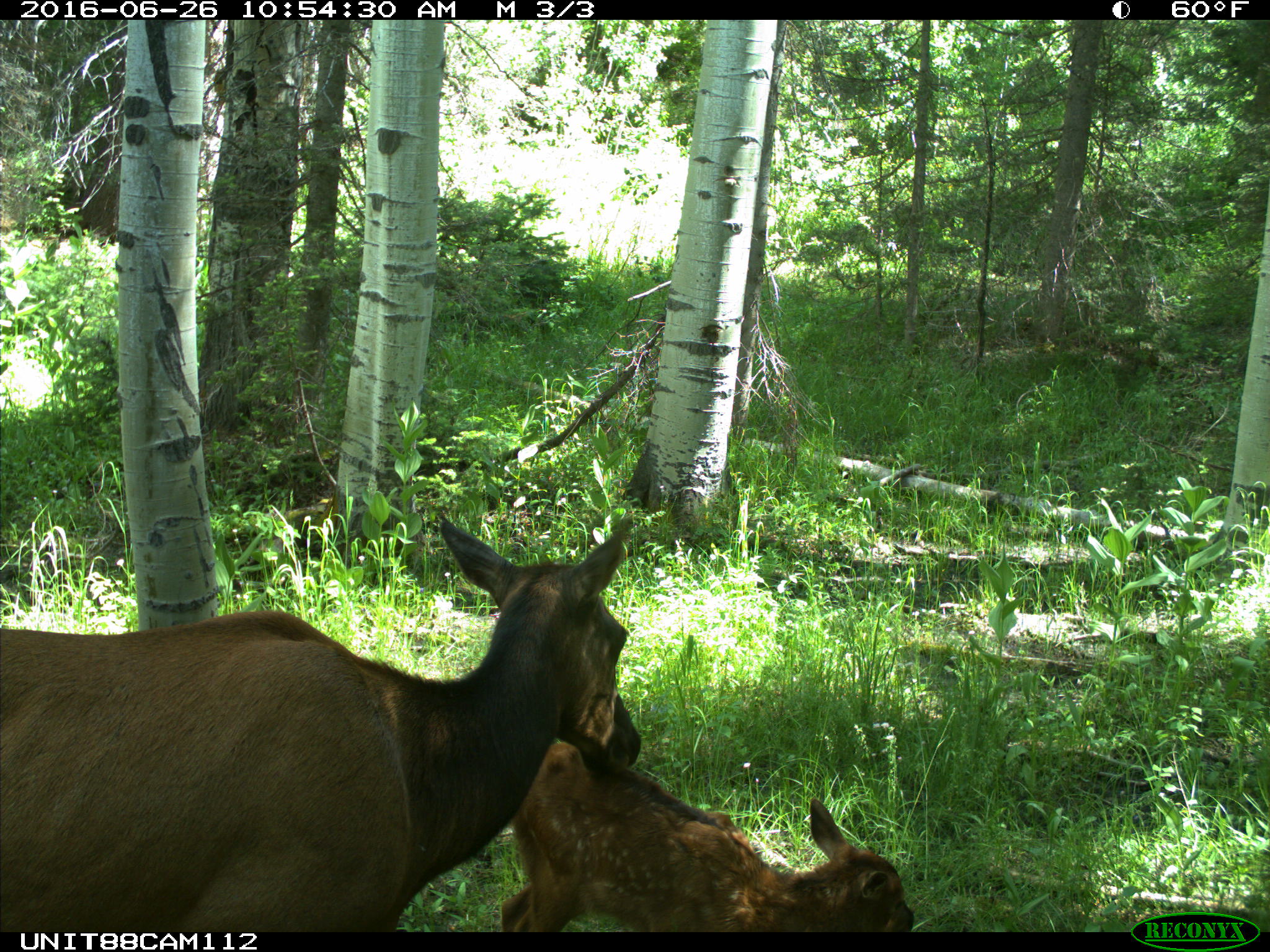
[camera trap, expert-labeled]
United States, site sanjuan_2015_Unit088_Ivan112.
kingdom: Animalia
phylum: Chordata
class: Mammalia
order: Artiodactyla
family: Cervidae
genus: Cervus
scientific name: Cervus elaphus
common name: red deer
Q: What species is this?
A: Cervus elaphus (red deer).